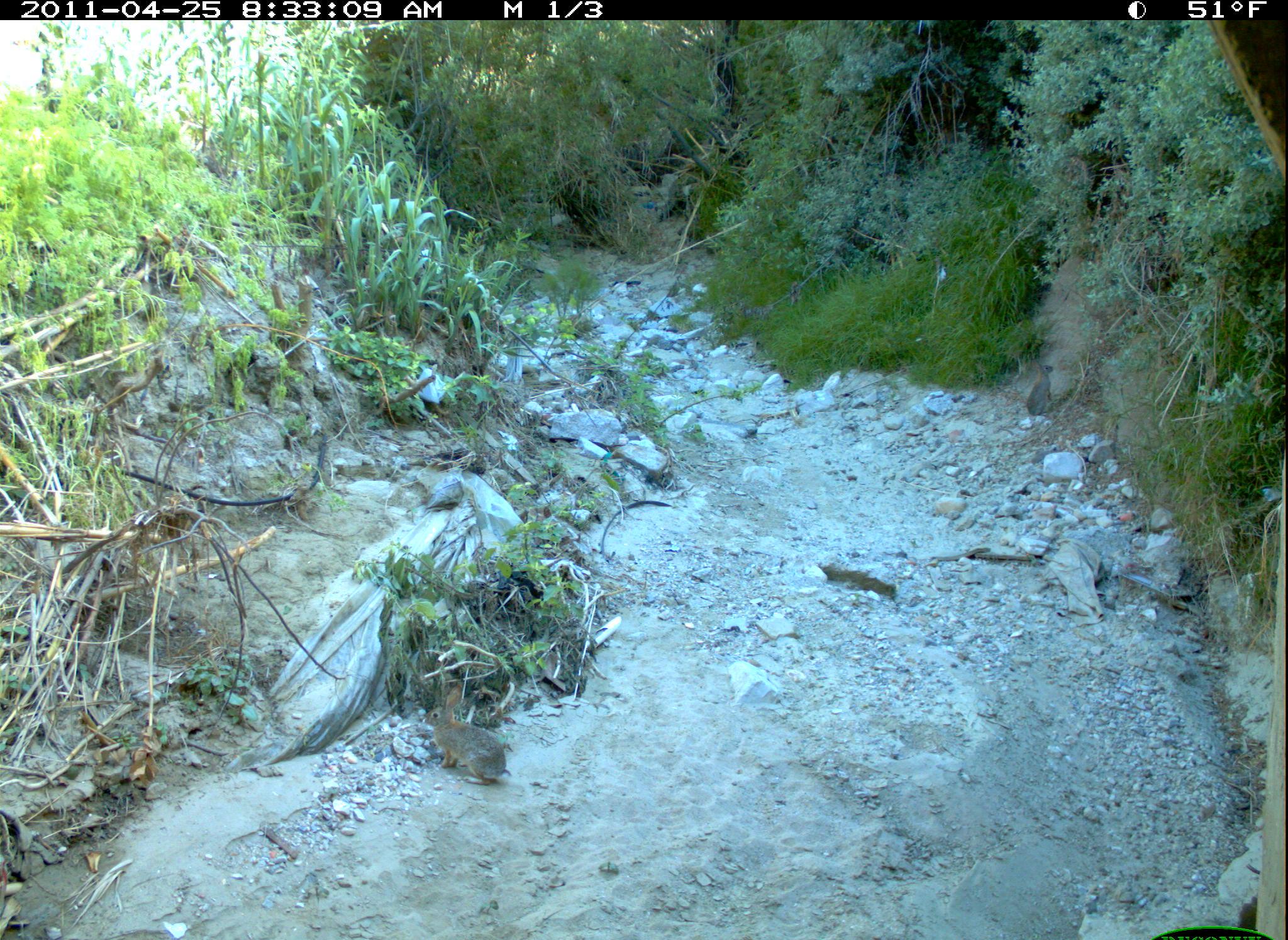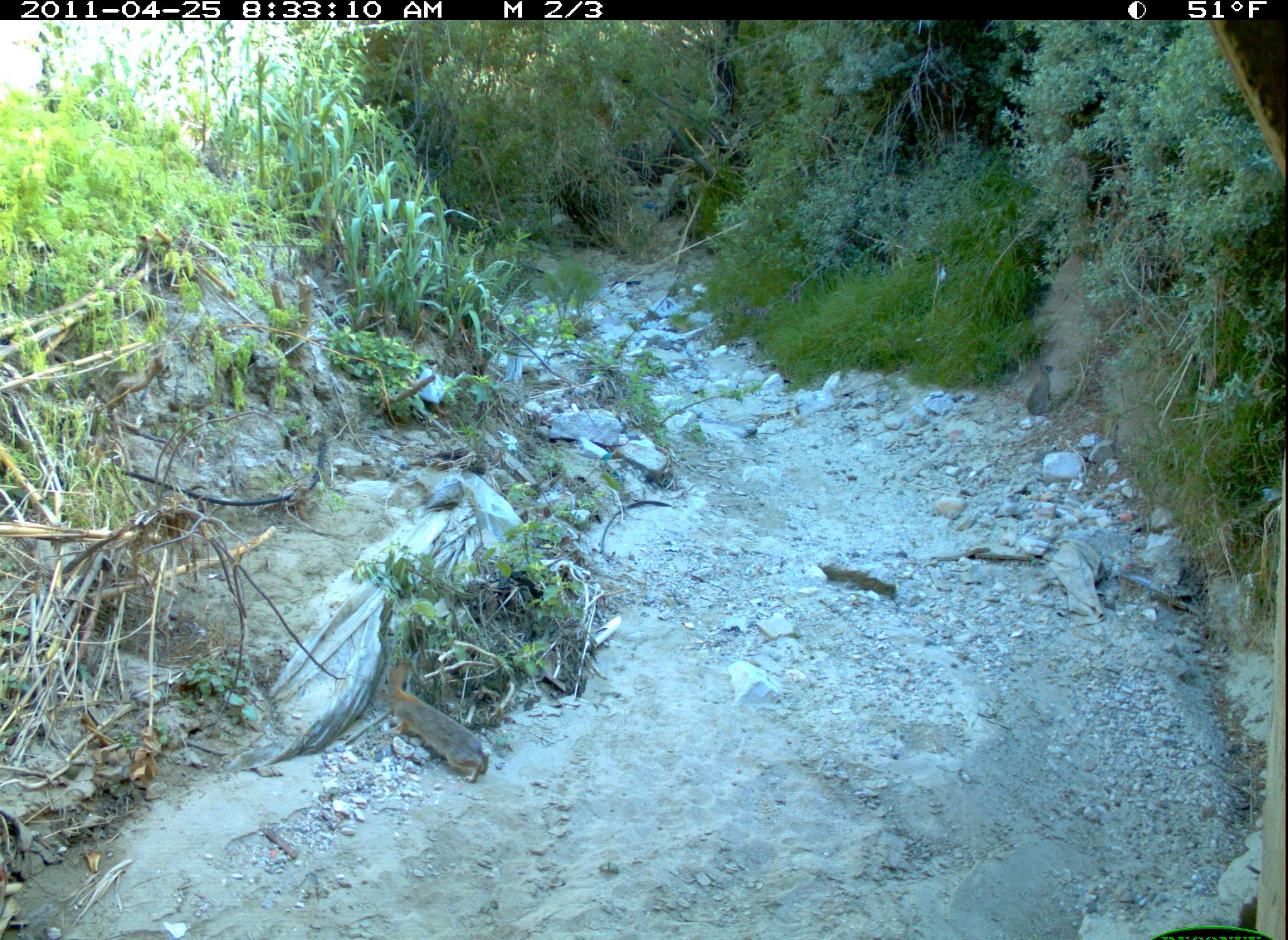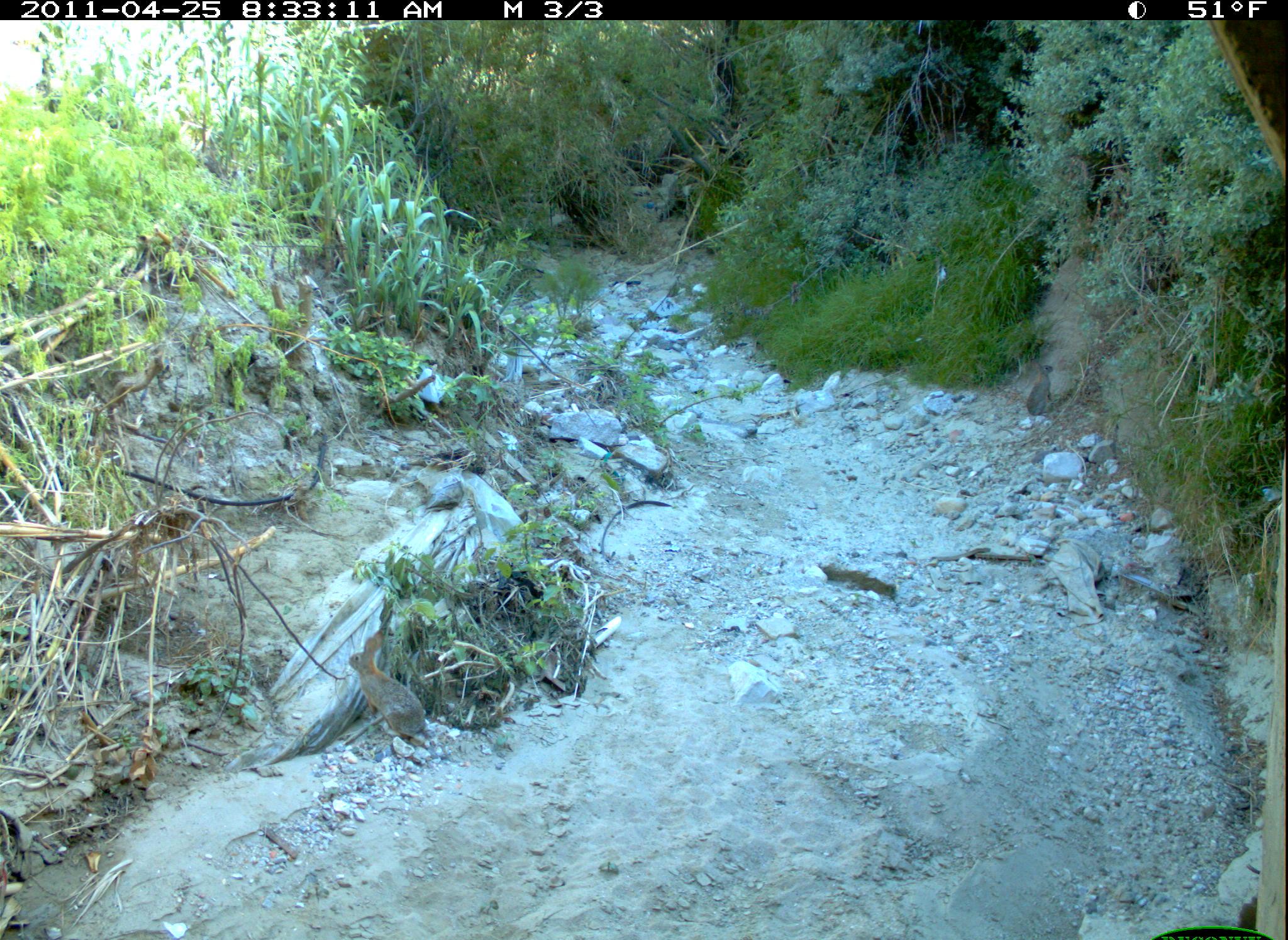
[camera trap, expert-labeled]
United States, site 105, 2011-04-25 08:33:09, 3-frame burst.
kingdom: Animalia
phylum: Chordata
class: Mammalia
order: Lagomorpha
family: Leporidae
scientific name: Leporidae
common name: rabbits and hares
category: rabbit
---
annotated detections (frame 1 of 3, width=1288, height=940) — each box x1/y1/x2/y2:
rabbit: 406/678/535/799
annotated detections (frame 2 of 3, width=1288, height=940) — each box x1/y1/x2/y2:
rabbit: 374/641/510/788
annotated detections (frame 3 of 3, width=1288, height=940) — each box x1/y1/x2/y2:
rabbit: 333/615/464/765